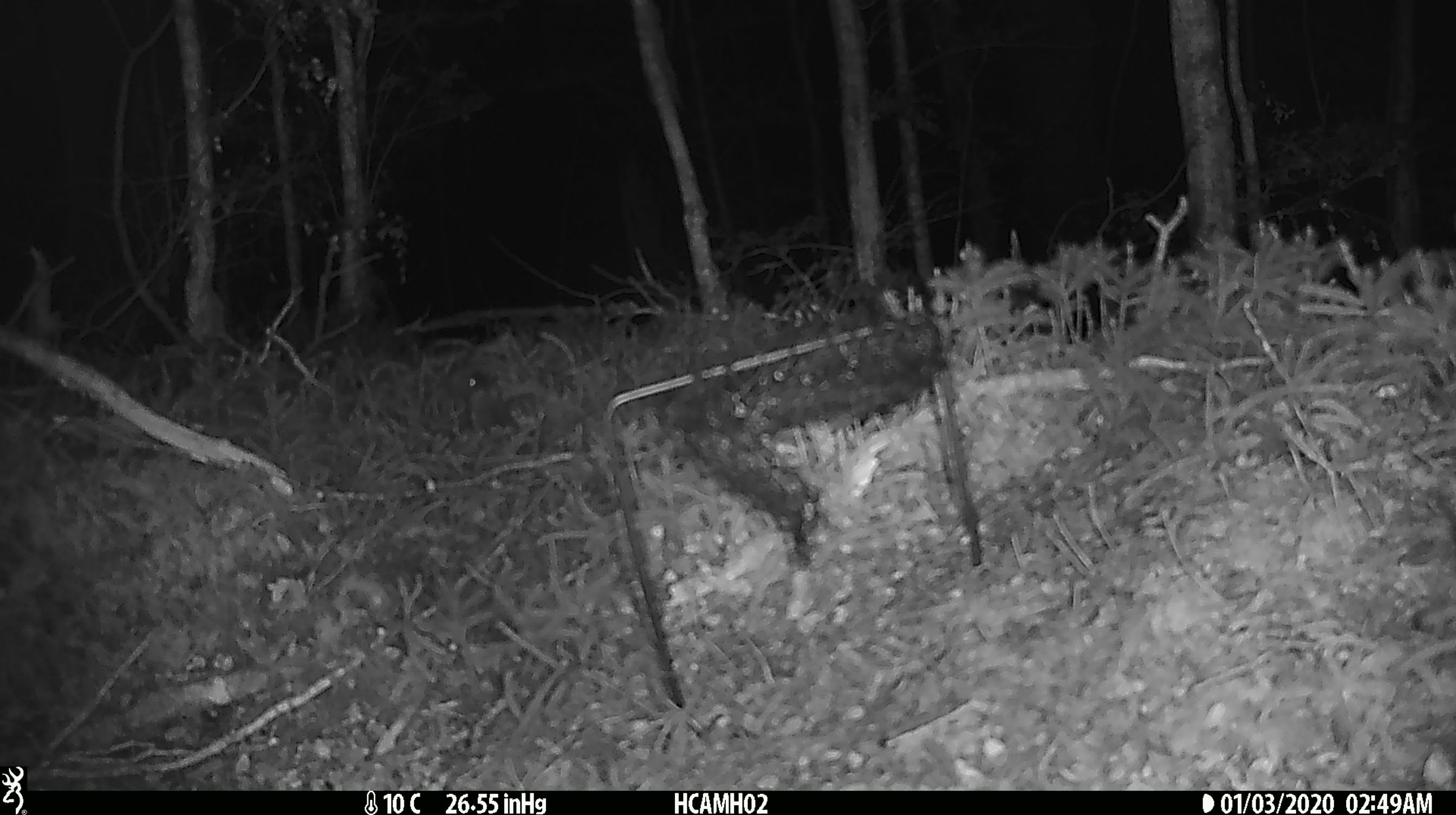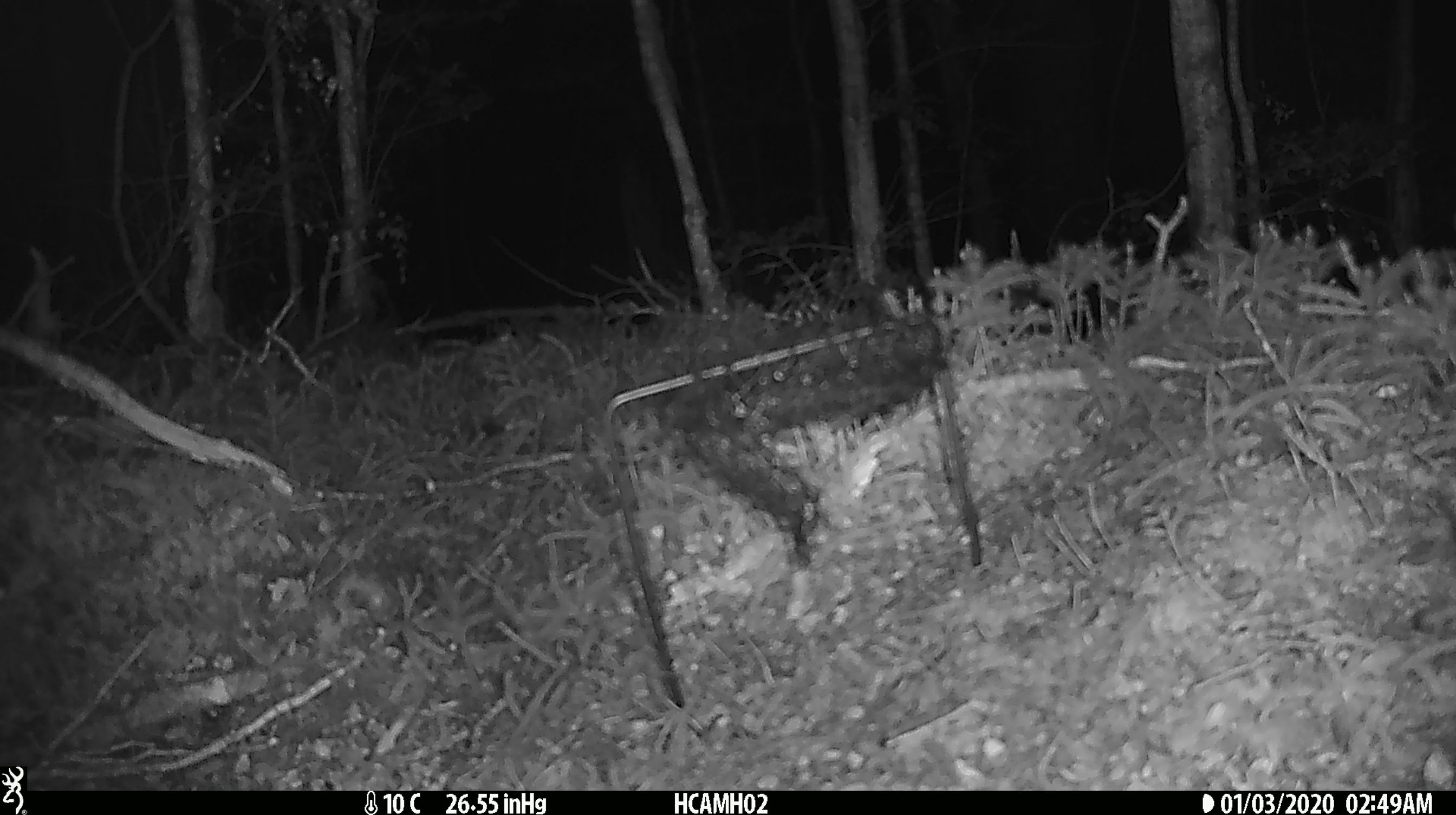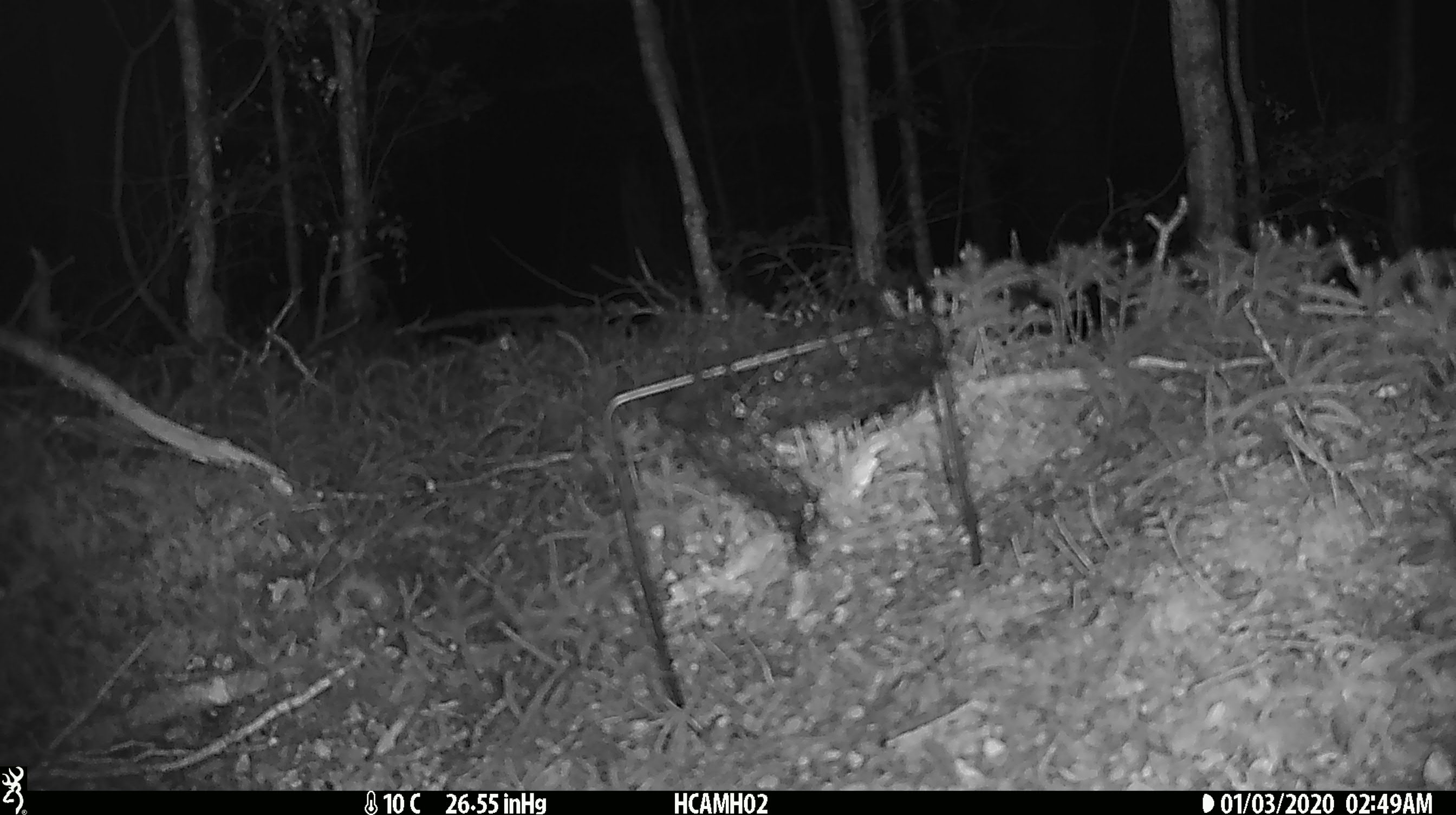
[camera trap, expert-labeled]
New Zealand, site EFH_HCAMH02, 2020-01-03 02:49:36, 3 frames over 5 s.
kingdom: Animalia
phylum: Chordata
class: Mammalia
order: Rodentia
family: Muridae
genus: Mus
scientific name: Mus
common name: mouse